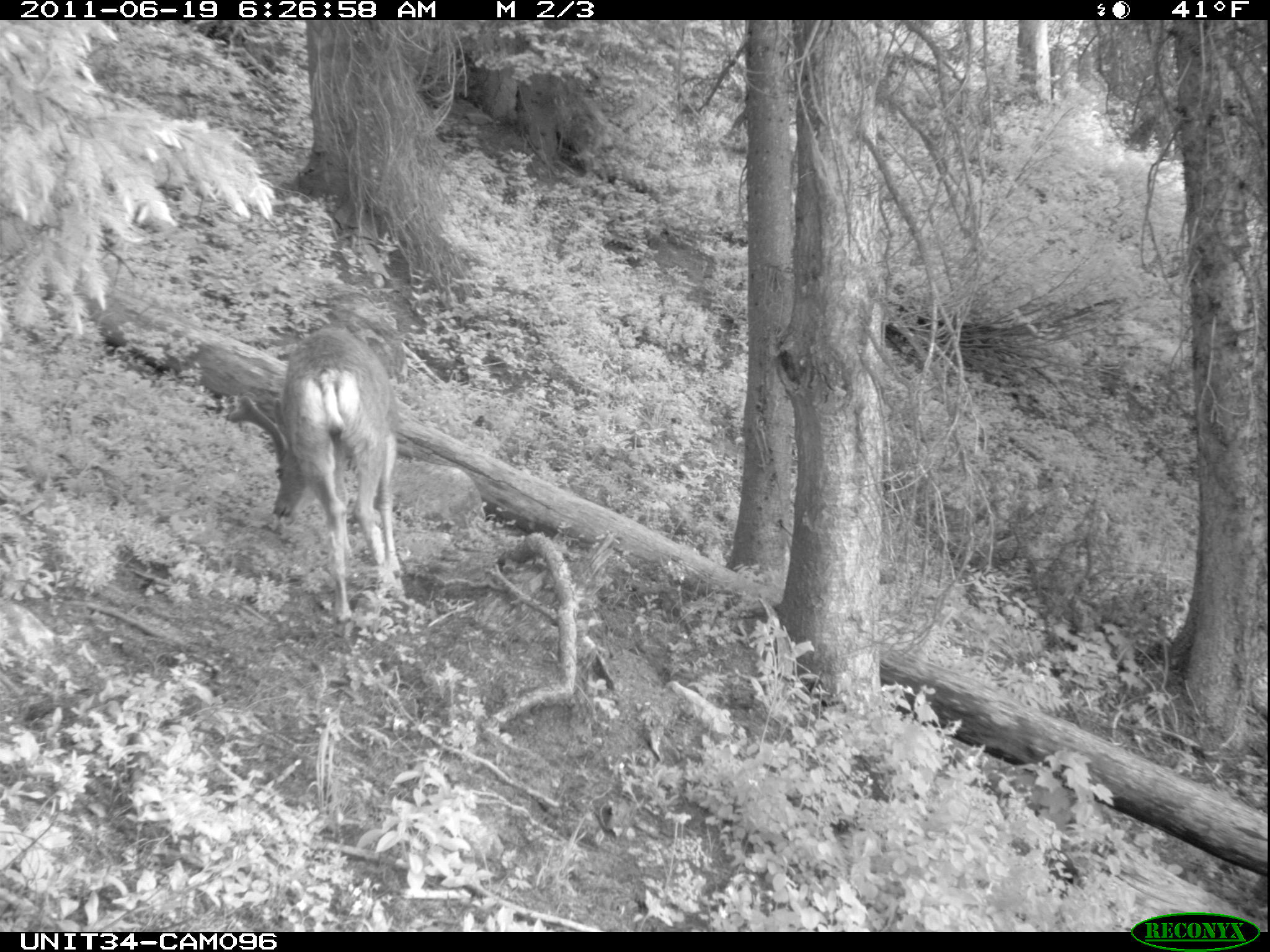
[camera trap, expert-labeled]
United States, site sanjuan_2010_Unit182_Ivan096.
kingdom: Animalia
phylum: Chordata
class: Mammalia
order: Artiodactyla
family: Cervidae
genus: Odocoileus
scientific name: Odocoileus hemionus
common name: mule deer